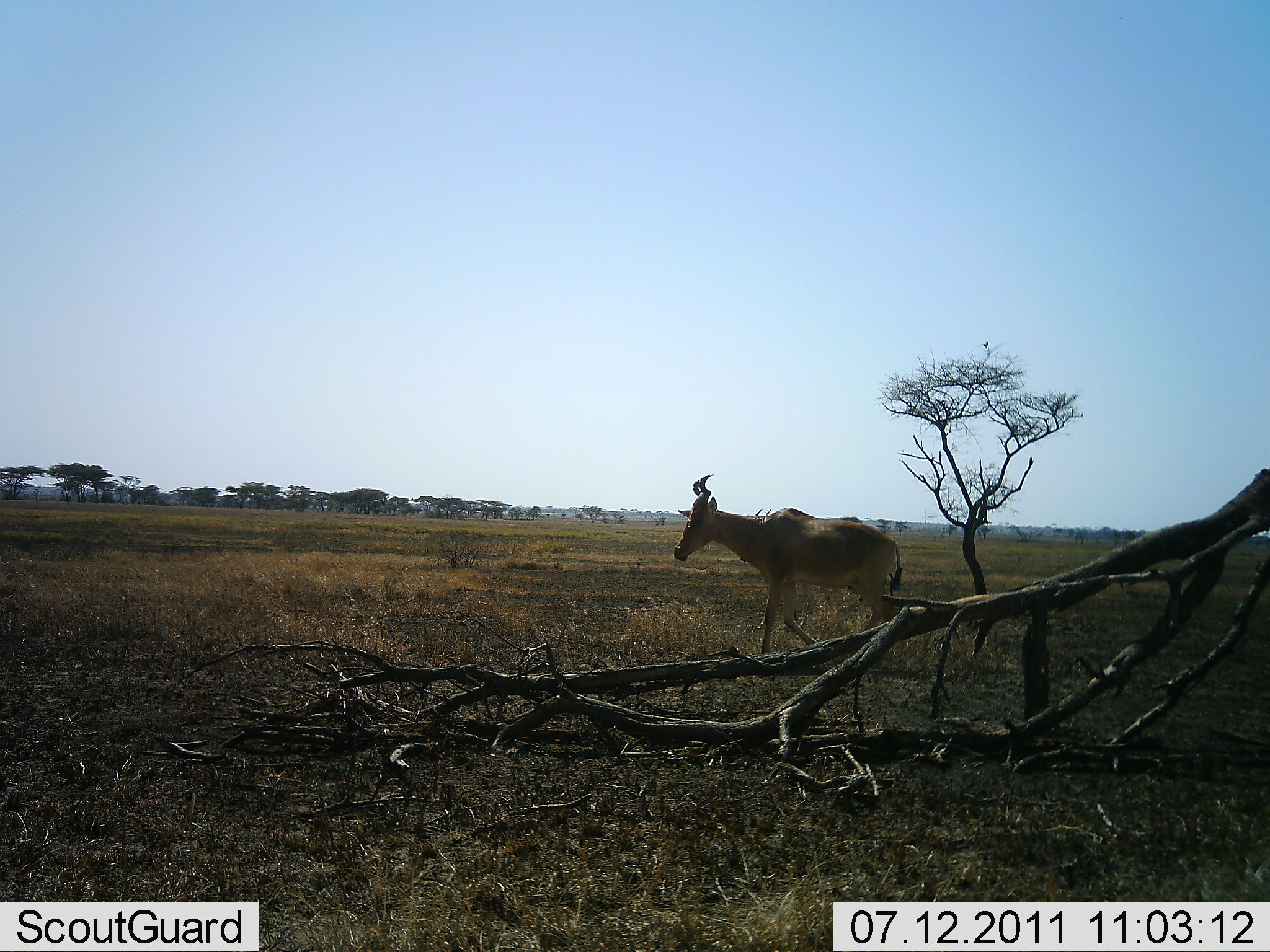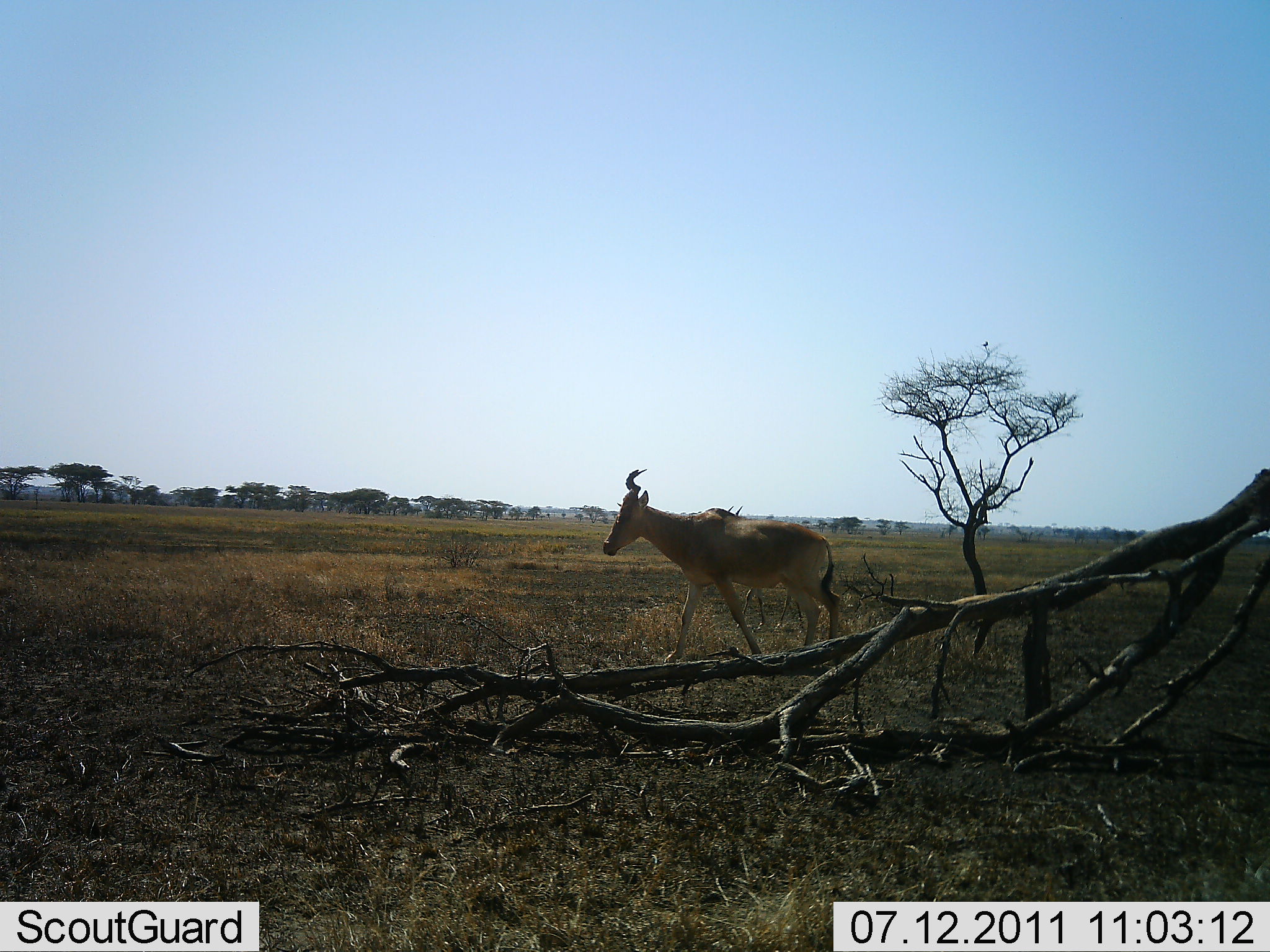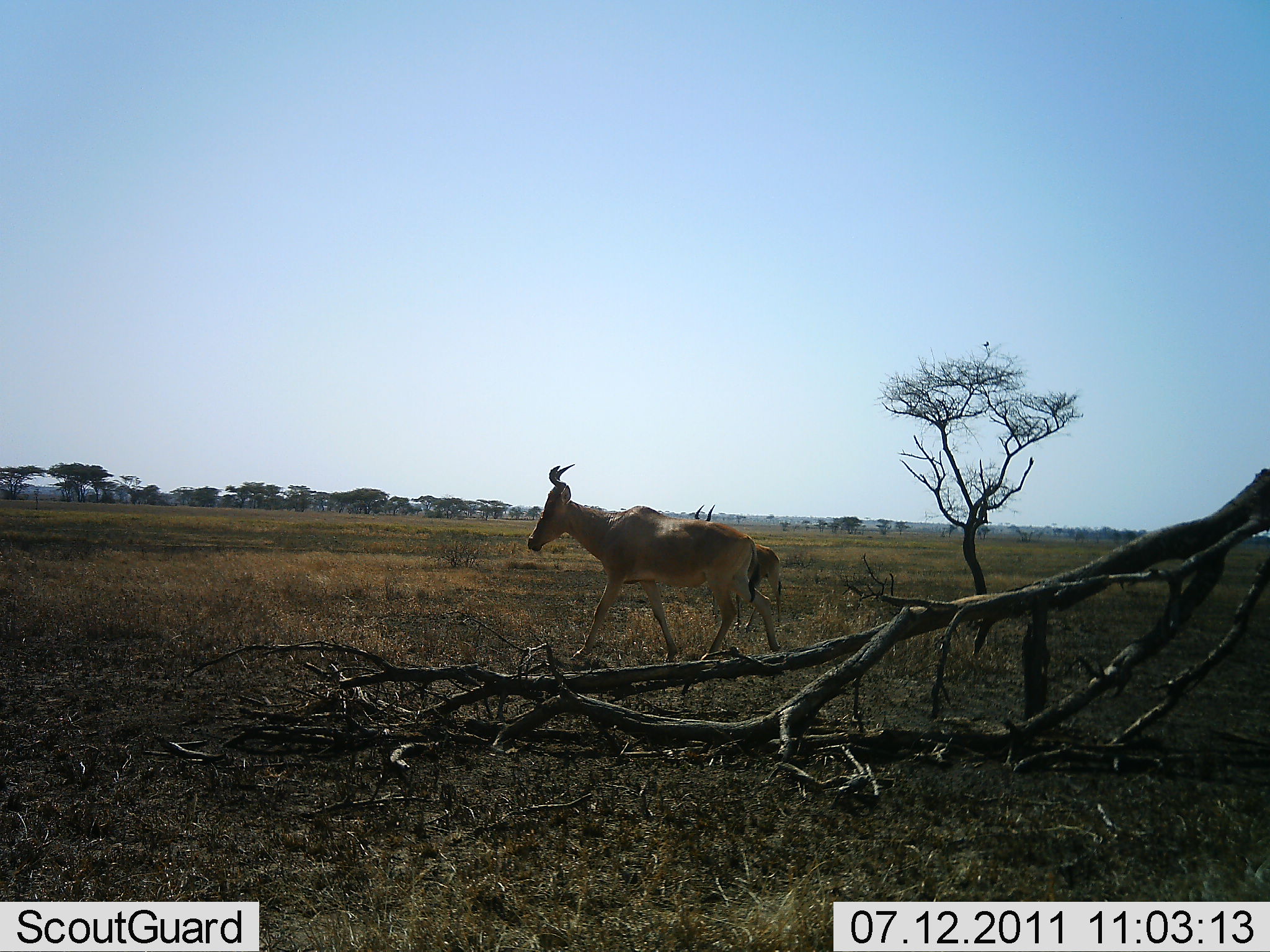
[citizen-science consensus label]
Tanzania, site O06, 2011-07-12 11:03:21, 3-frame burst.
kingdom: Animalia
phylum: Chordata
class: Mammalia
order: Artiodactyla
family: Bovidae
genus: Alcelaphus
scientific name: Alcelaphus buselaphus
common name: hartebeest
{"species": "hartebeest (Alcelaphus buselaphus)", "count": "1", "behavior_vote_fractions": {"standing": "9%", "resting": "0%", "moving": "100%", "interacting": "0%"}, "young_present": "0%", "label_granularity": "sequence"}